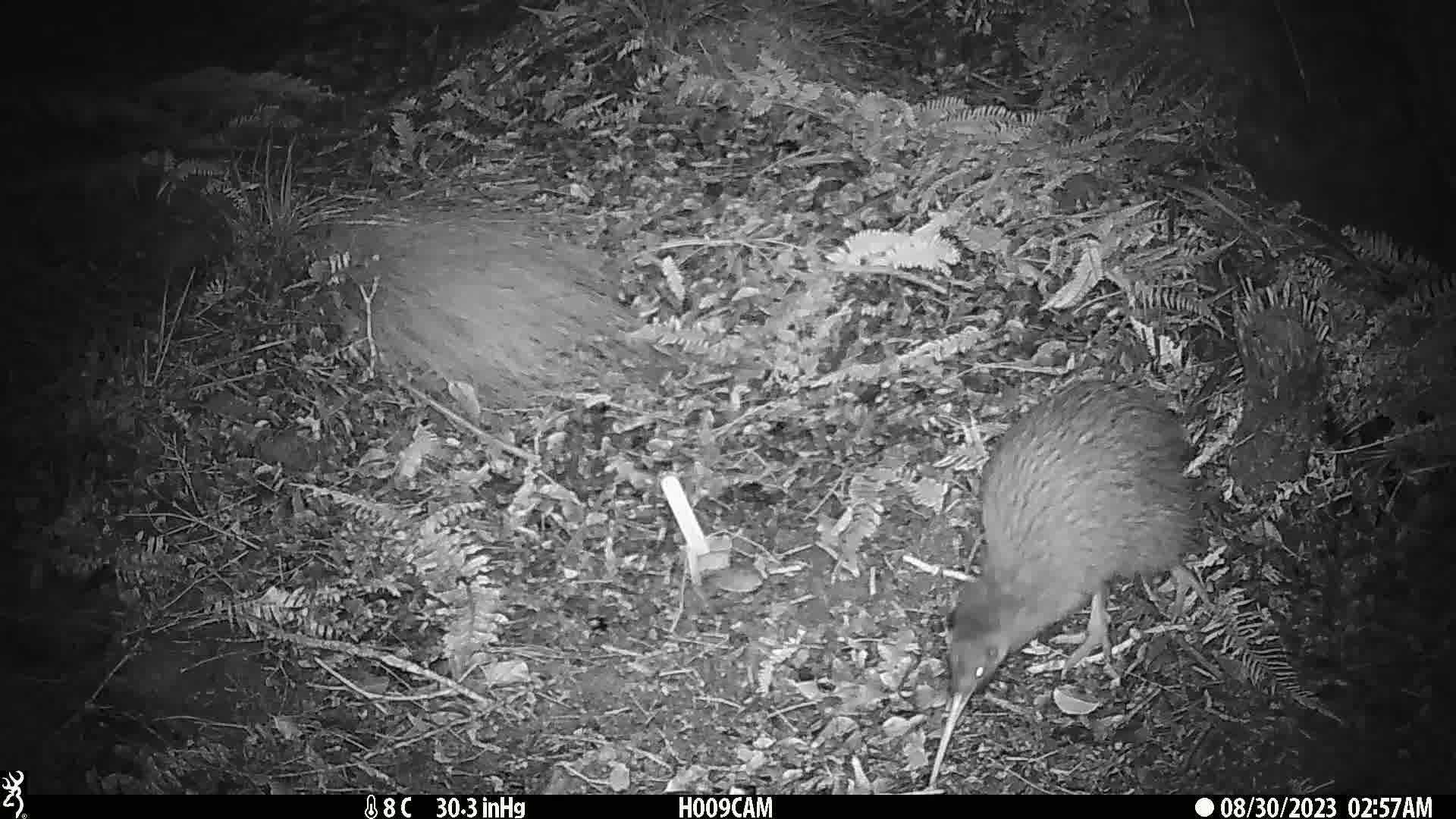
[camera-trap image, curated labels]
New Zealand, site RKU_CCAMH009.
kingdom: Animalia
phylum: Chordata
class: Aves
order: Apterygiformes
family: Apterygidae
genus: Apteryx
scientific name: Apteryx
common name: kiwi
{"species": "kiwi (Apteryx)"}